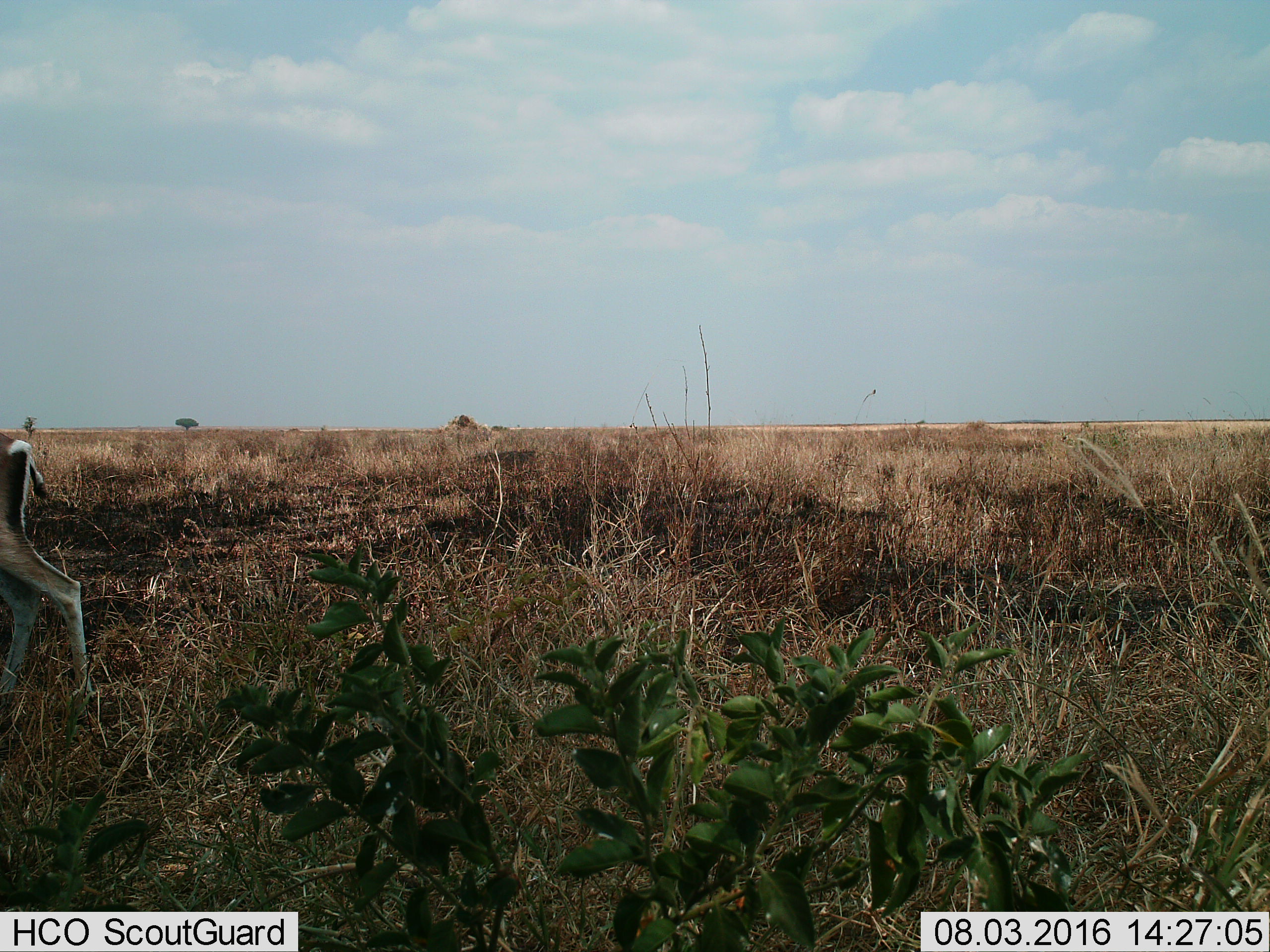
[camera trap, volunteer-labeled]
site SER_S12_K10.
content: unidentified animal